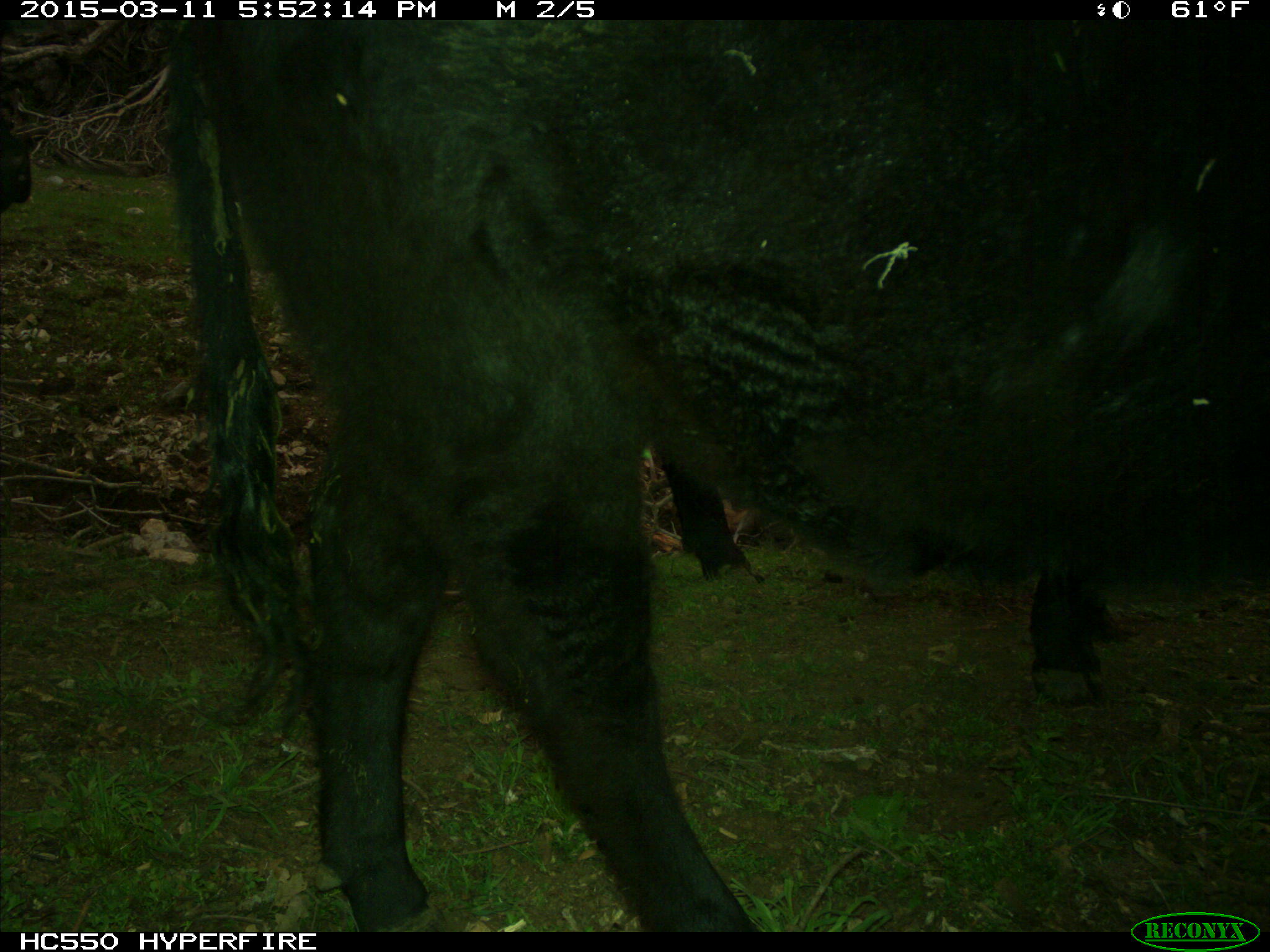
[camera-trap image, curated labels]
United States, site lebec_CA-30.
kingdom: Animalia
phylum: Chordata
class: Mammalia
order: Artiodactyla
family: Bovidae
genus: Bos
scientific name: Bos taurus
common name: domestic cow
Bos taurus (domestic cow).